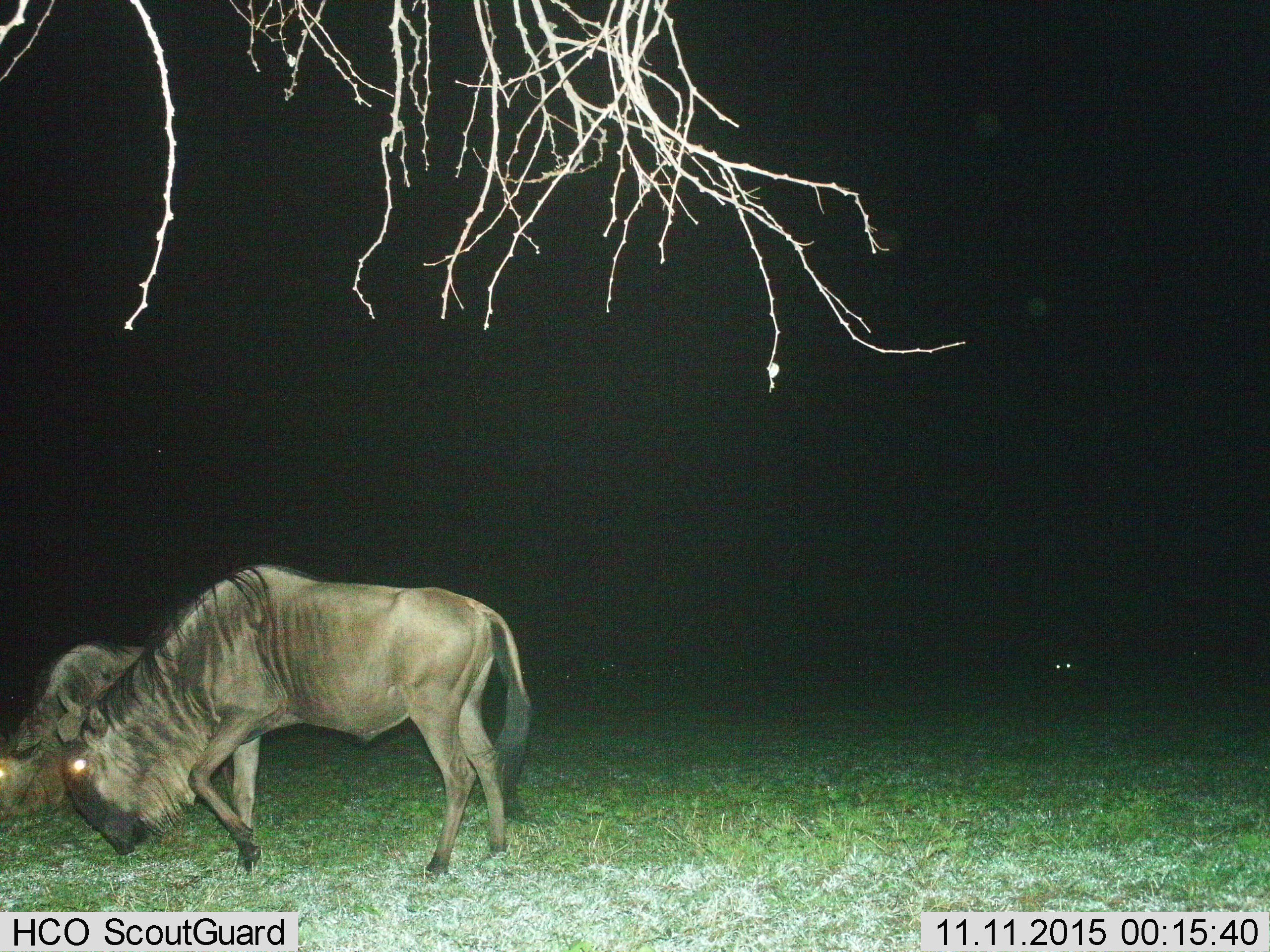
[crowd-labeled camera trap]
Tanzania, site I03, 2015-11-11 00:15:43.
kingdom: Animalia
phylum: Chordata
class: Mammalia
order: Artiodactyla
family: Bovidae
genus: Connochaetes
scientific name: Connochaetes taurinus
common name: blue wildebeest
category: wildebeest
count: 2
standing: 40%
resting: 40%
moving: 50%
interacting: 0%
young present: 0%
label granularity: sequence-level